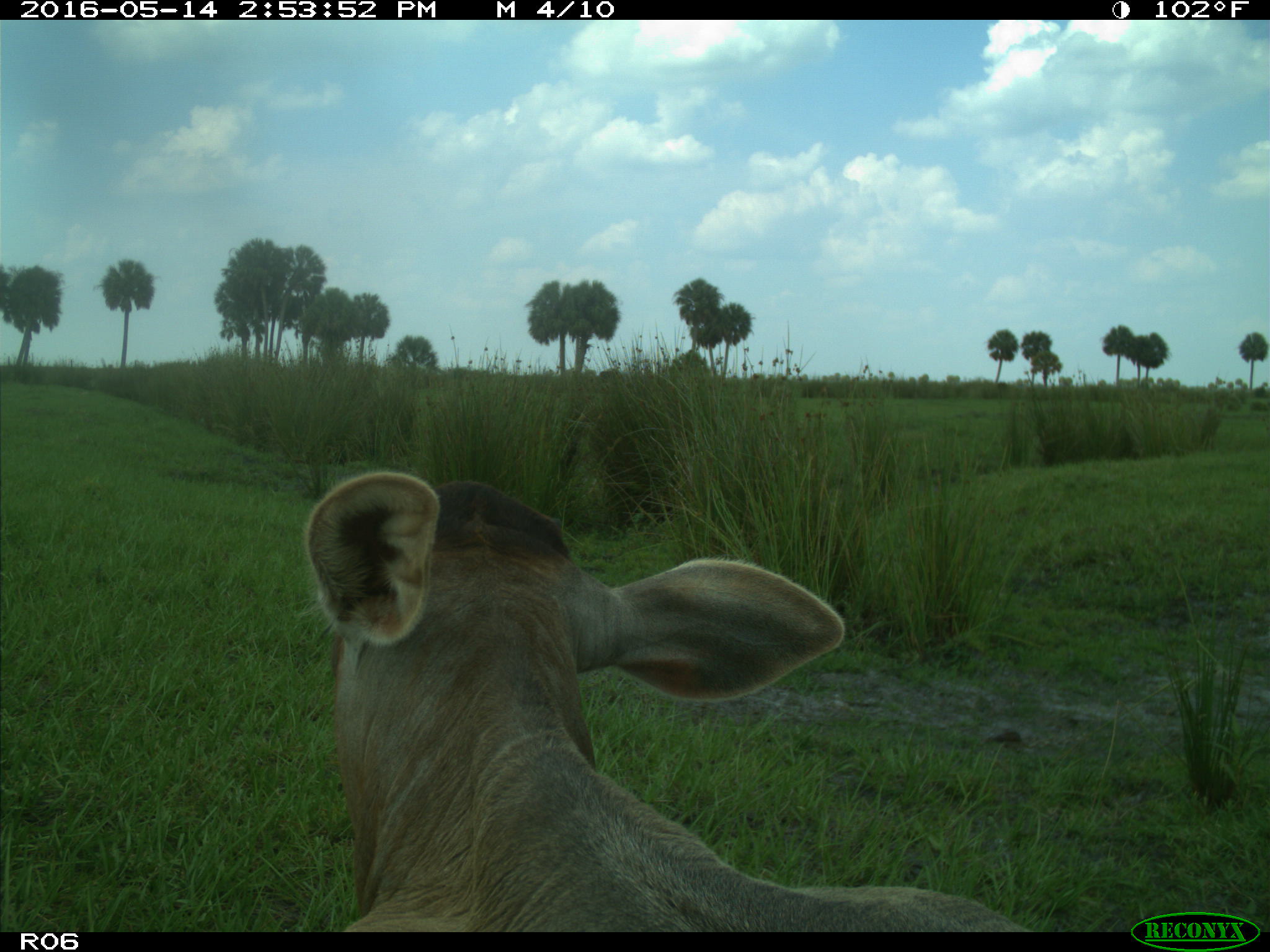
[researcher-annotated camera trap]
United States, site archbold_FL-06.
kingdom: Animalia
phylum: Chordata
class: Mammalia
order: Artiodactyla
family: Bovidae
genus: Bos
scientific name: Bos taurus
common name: domestic cow